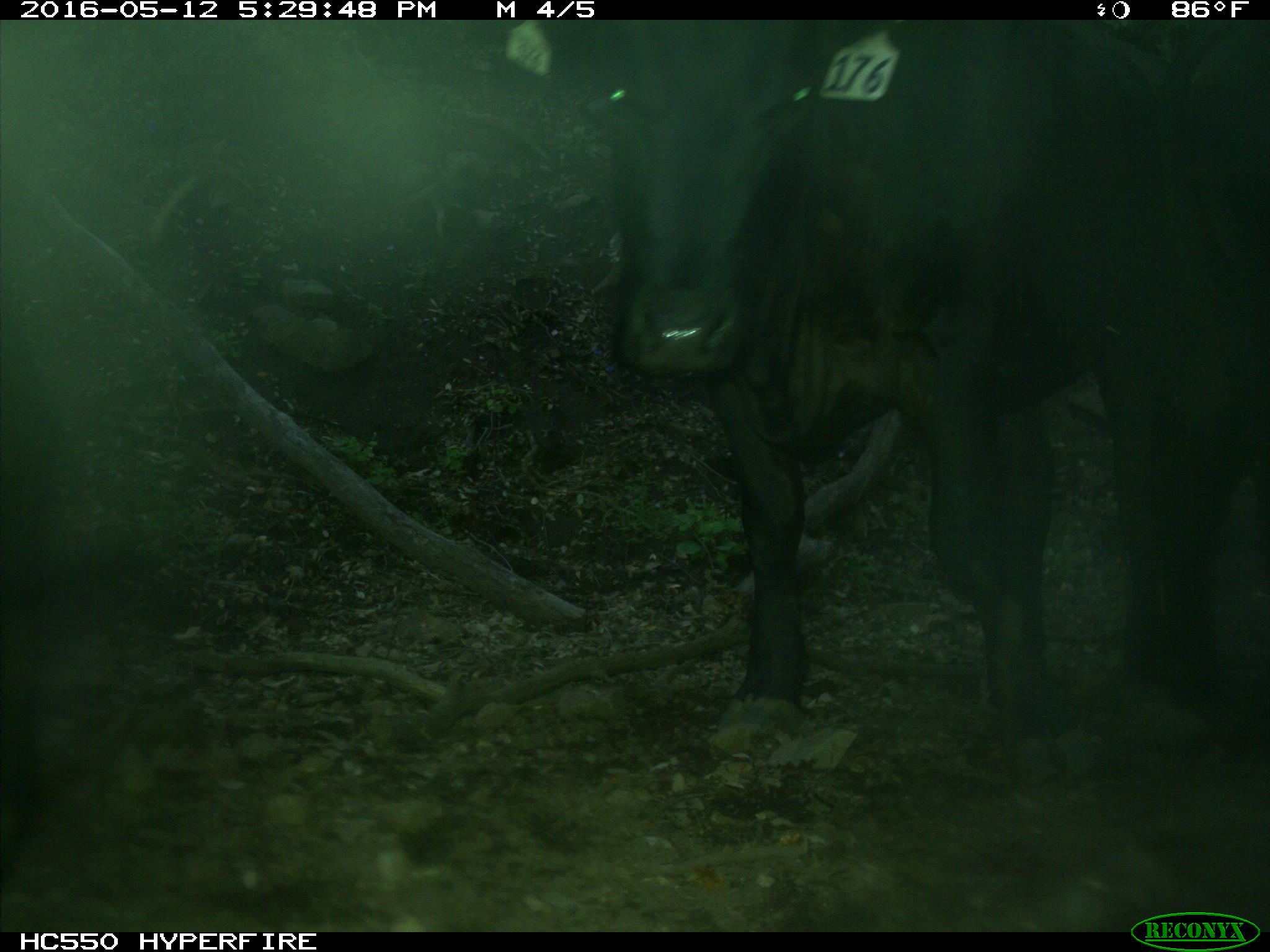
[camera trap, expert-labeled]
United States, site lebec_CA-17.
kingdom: Animalia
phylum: Chordata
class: Mammalia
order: Artiodactyla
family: Bovidae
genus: Bos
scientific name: Bos taurus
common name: domestic cow